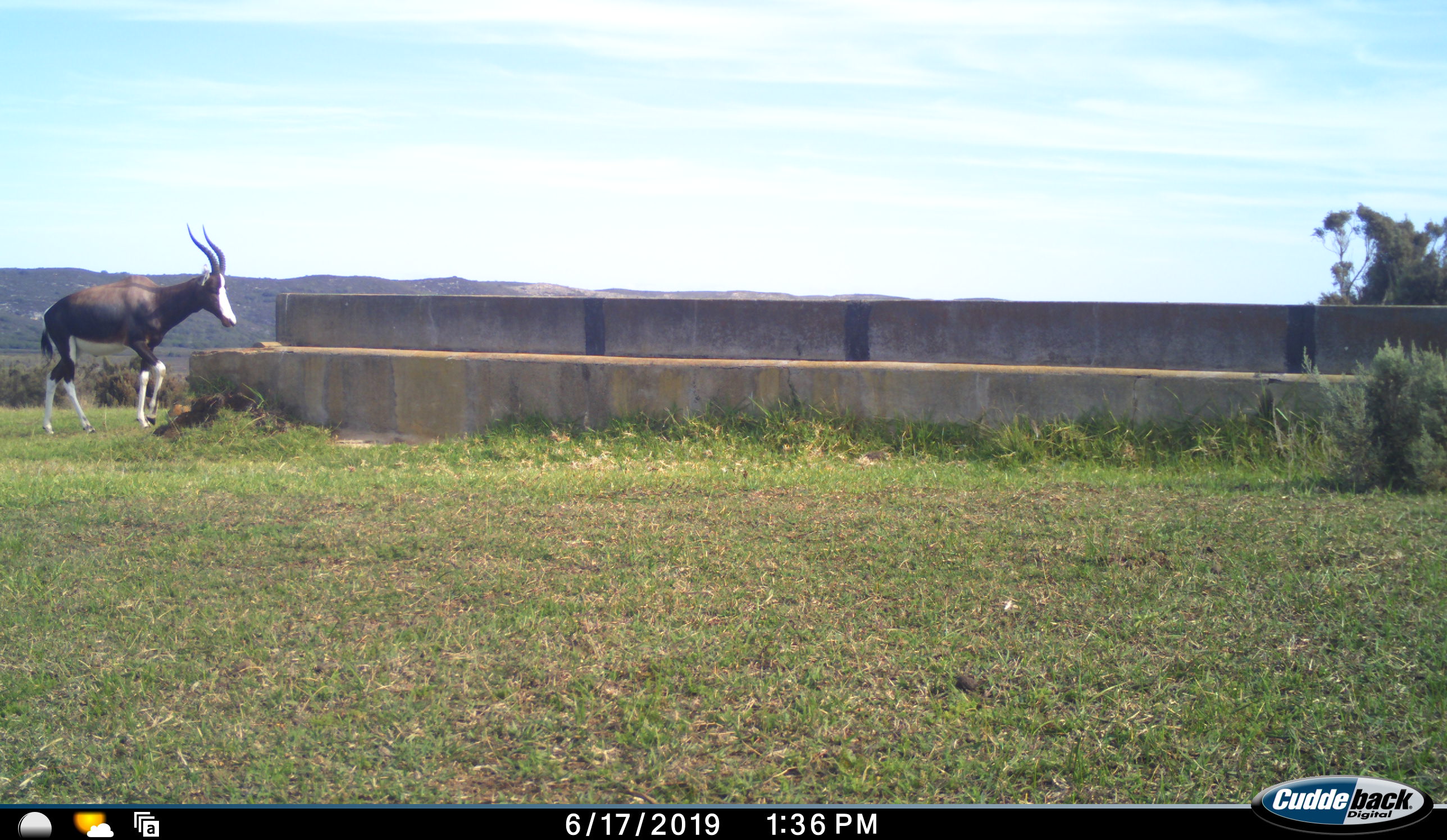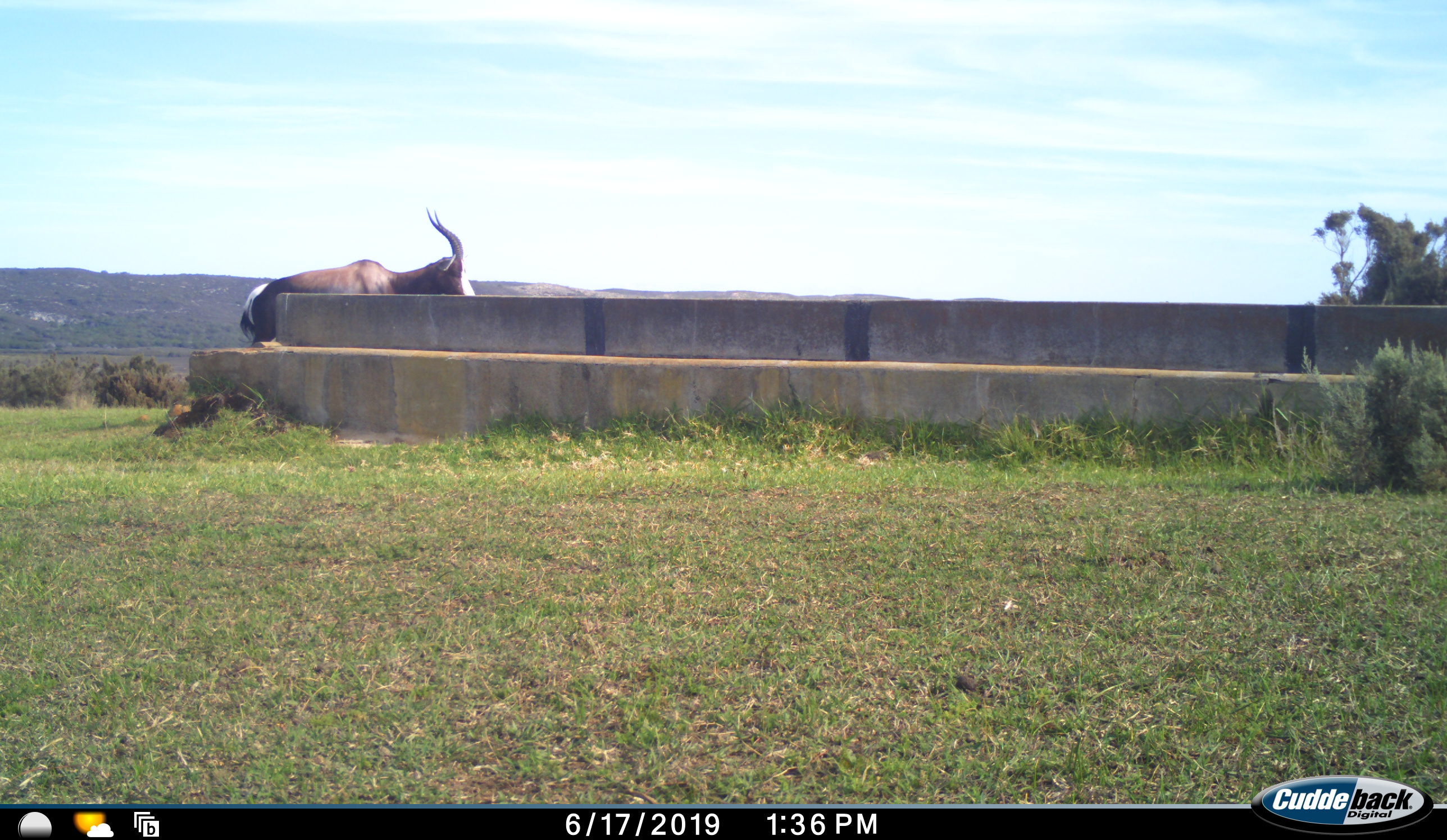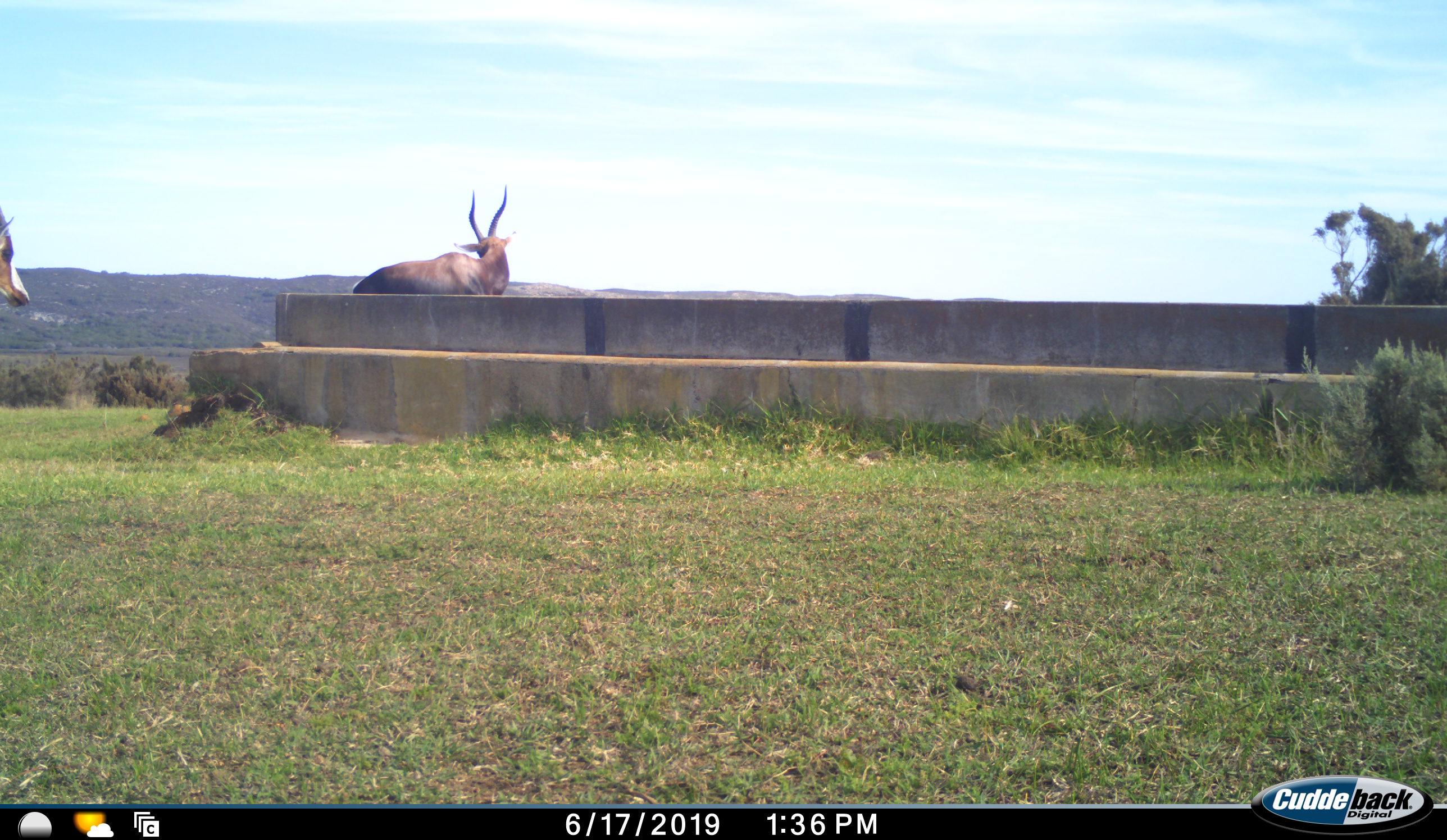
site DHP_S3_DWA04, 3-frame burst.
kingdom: Animalia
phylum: Chordata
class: Mammalia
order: Artiodactyla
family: Bovidae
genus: Damaliscus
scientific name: Damaliscus pygargus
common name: bontebok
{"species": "bontebok (Damaliscus pygargus)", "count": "2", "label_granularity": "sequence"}